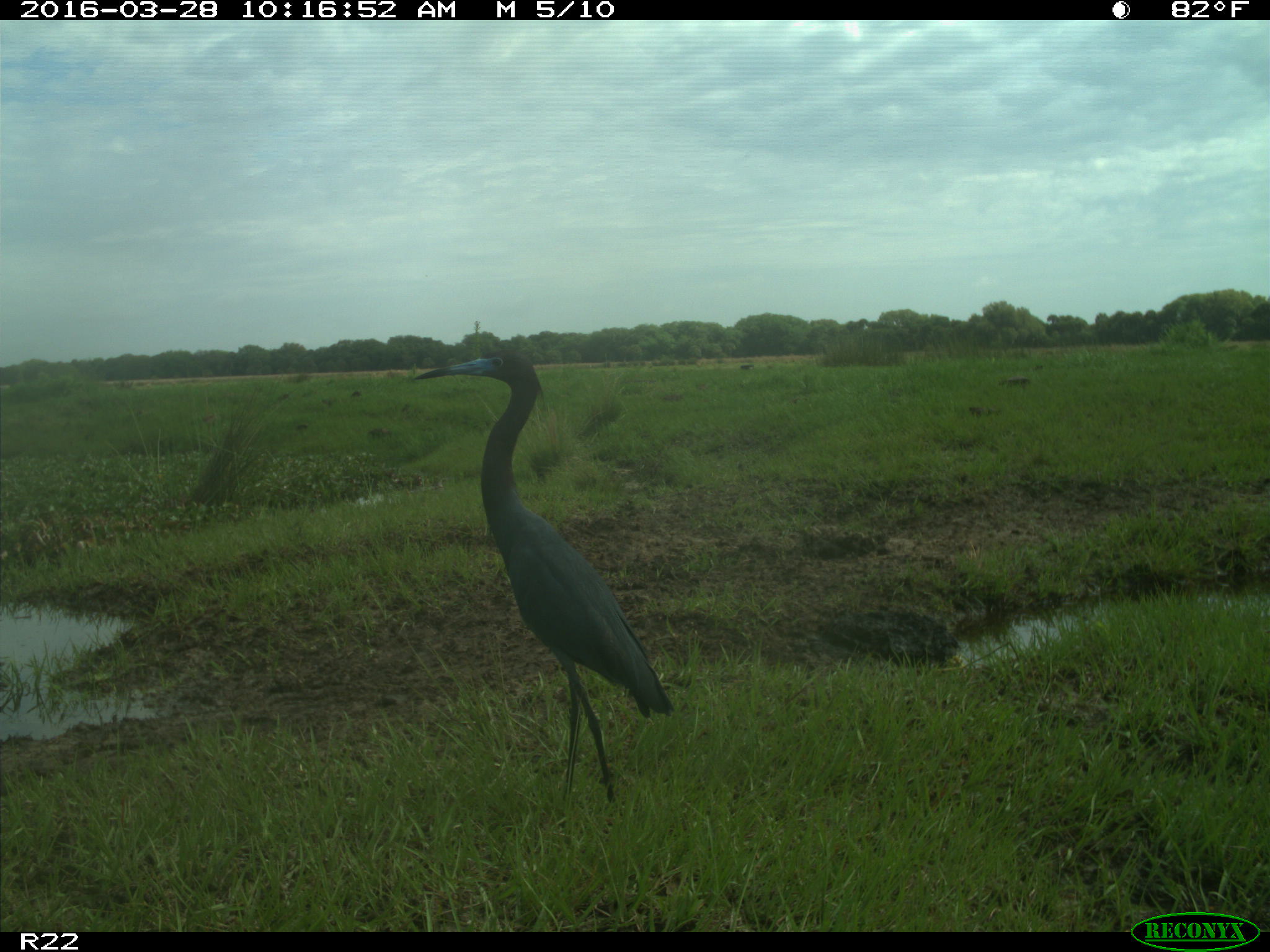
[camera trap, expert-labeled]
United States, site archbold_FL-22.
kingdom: Animalia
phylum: Chordata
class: Aves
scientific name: Aves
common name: birds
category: unidentified bird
Unidentified bird (birds) (Aves).